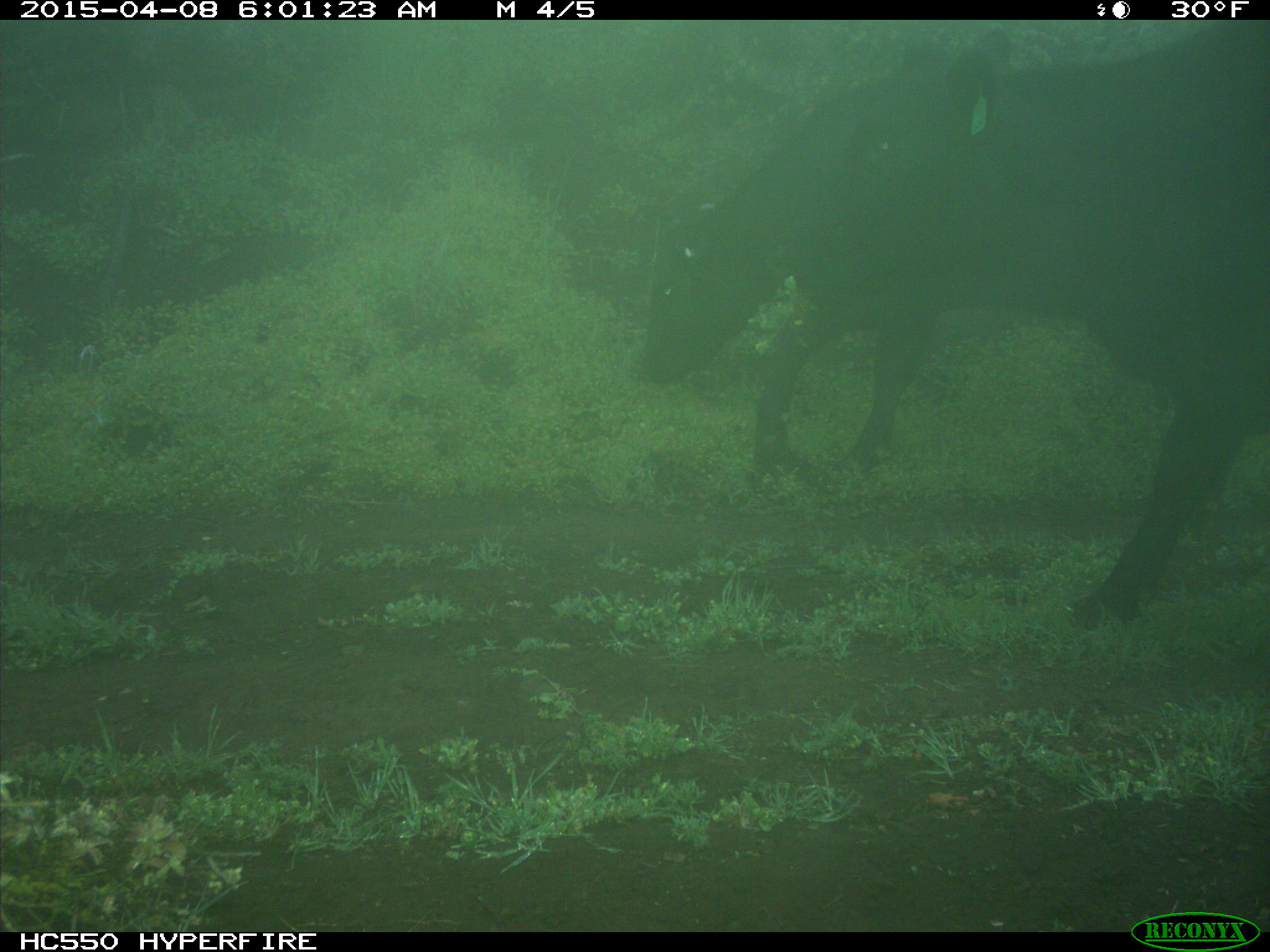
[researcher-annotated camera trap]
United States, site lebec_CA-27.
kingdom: Animalia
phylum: Chordata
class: Mammalia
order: Artiodactyla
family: Bovidae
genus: Bos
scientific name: Bos taurus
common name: domestic cow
Bos taurus (domestic cow).